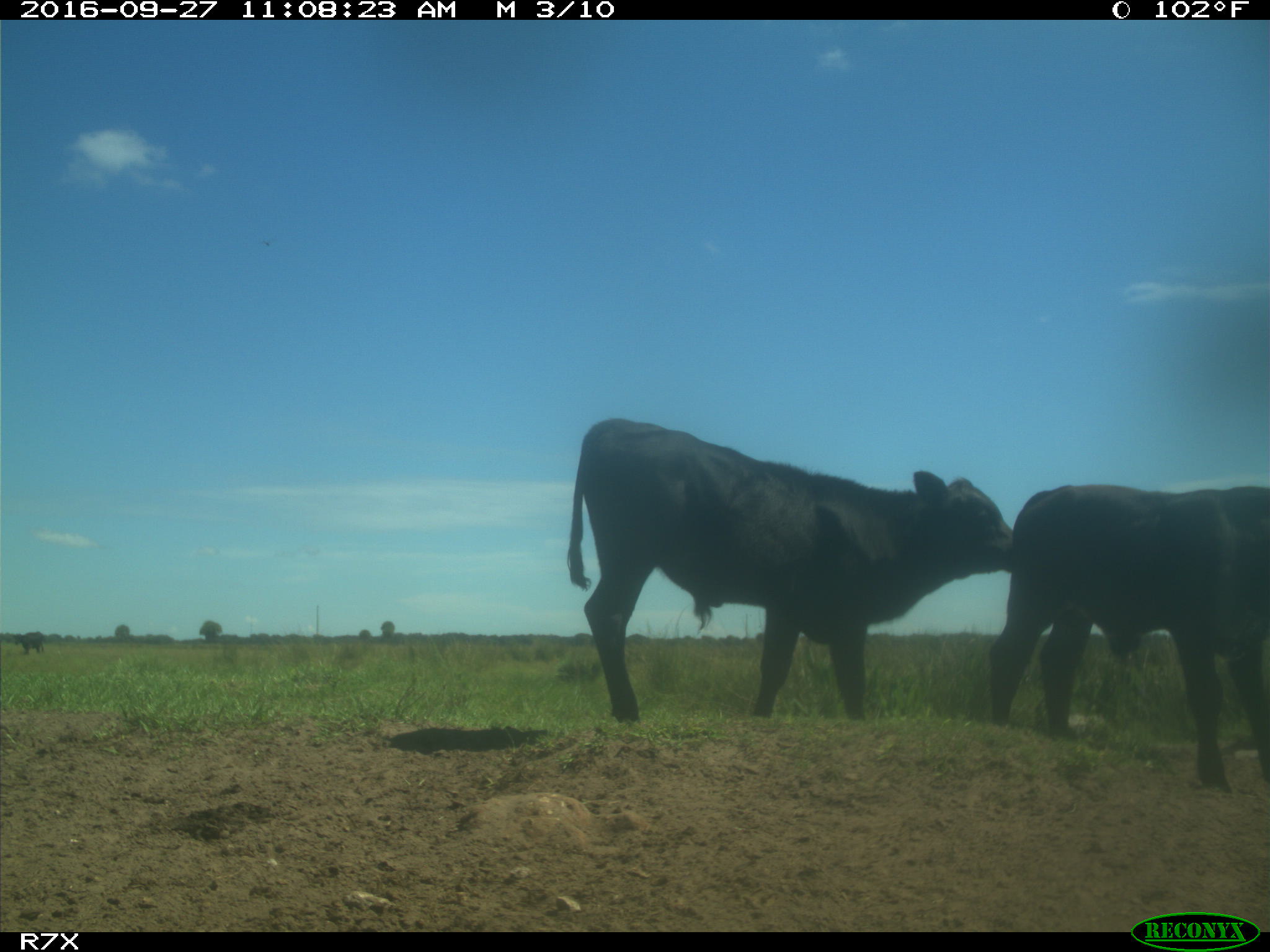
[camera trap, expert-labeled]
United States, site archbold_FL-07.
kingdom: Animalia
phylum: Chordata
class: Mammalia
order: Artiodactyla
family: Bovidae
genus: Bos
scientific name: Bos taurus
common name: domestic cow